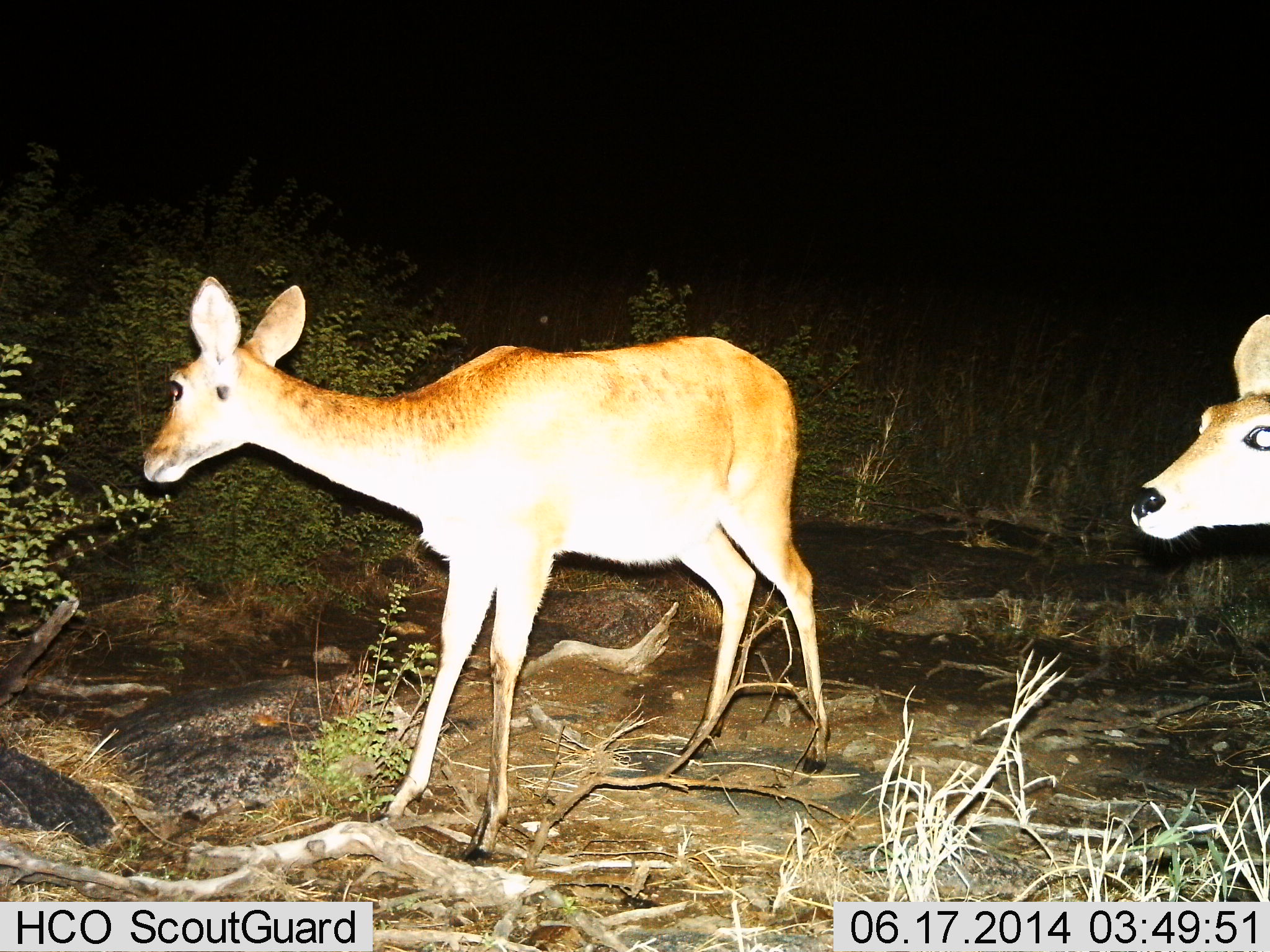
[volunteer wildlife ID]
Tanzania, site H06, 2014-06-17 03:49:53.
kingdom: Animalia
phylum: Chordata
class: Mammalia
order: Artiodactyla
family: Bovidae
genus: Redunca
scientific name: Redunca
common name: reedbuck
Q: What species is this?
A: Reedbuck (Redunca).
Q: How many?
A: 2.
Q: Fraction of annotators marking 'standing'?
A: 90%.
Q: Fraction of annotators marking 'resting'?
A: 0%.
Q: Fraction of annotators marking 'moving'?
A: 20%.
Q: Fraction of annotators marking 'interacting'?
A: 0%.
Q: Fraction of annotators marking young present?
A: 0%.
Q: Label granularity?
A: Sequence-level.